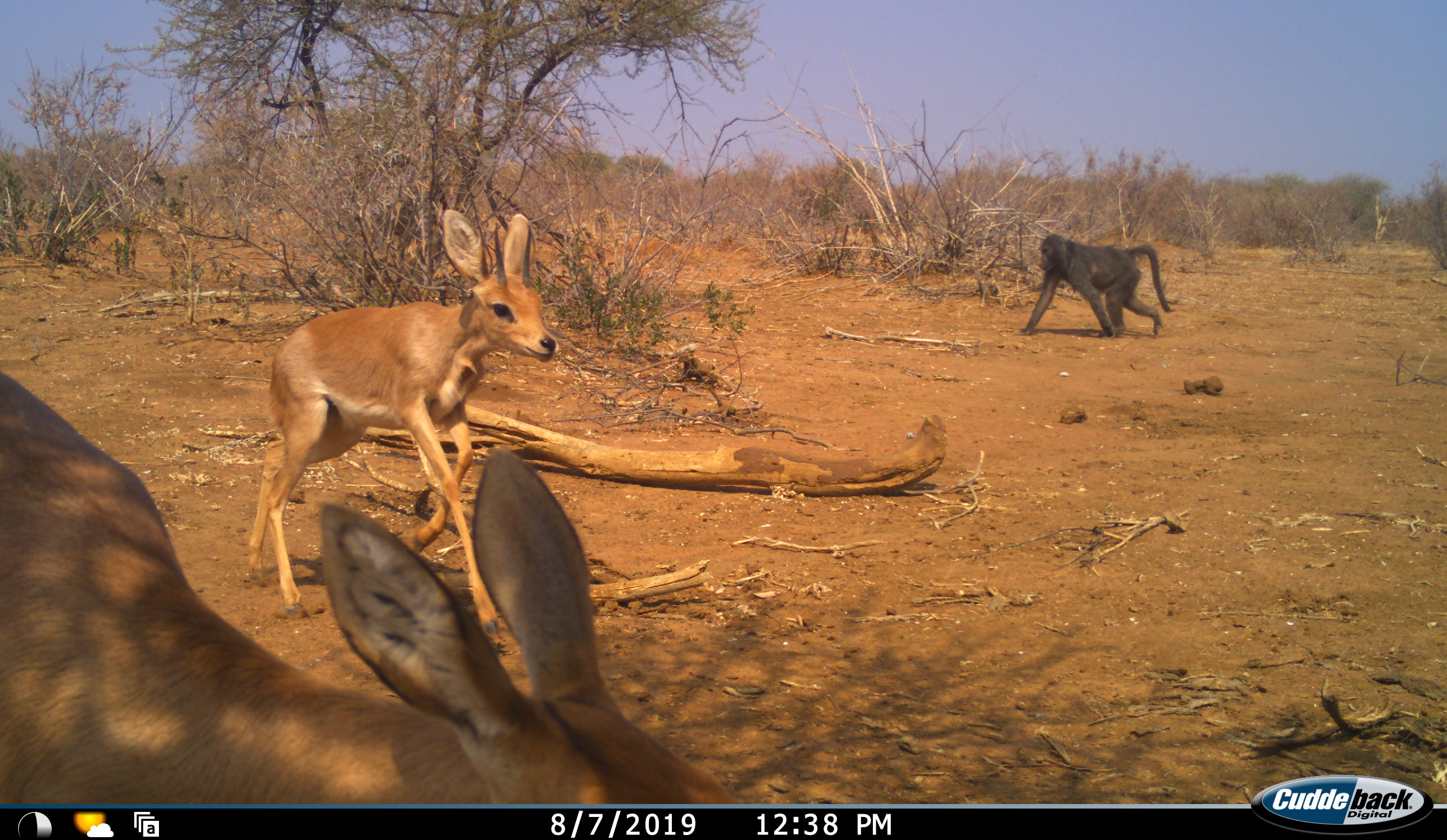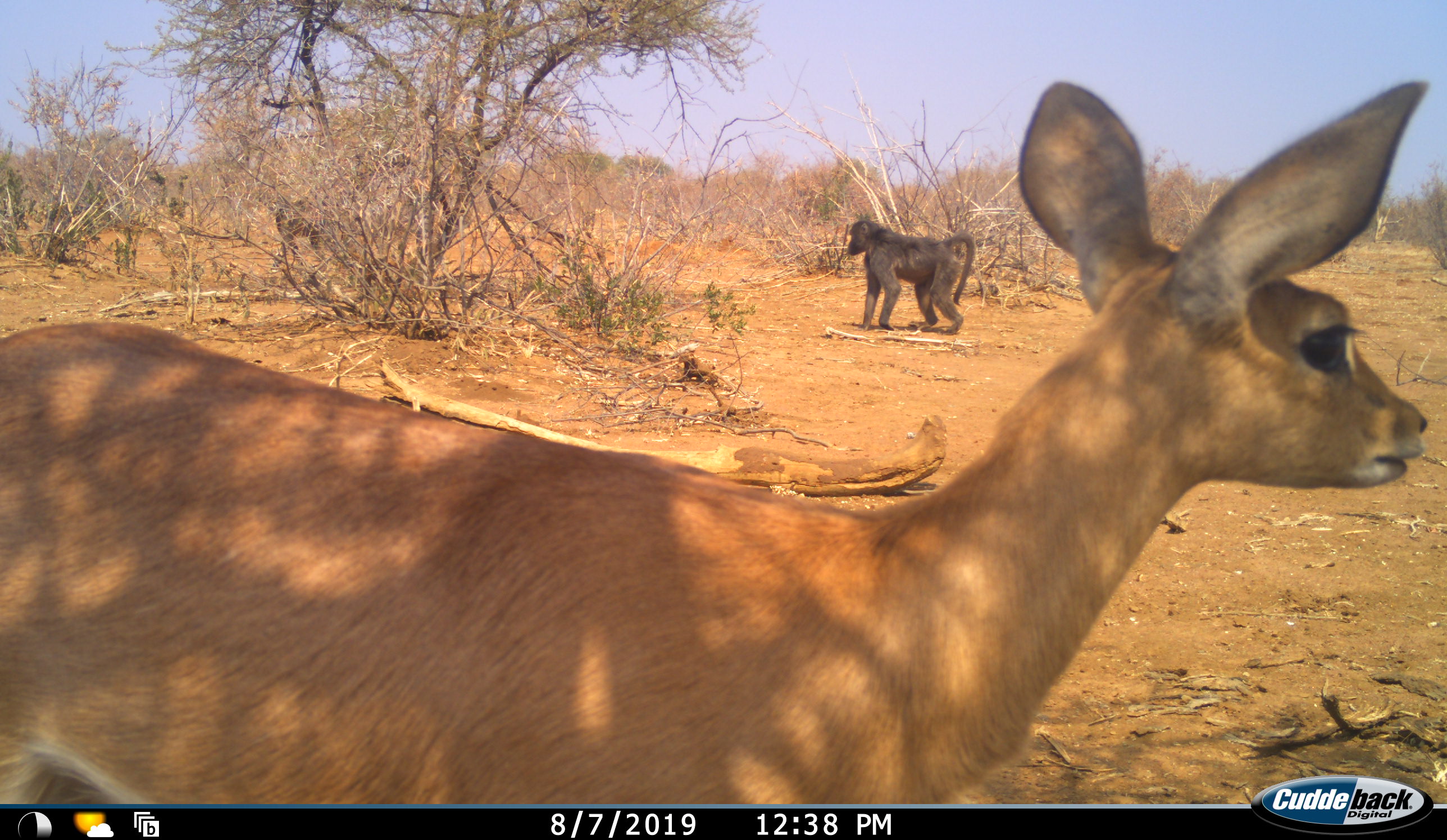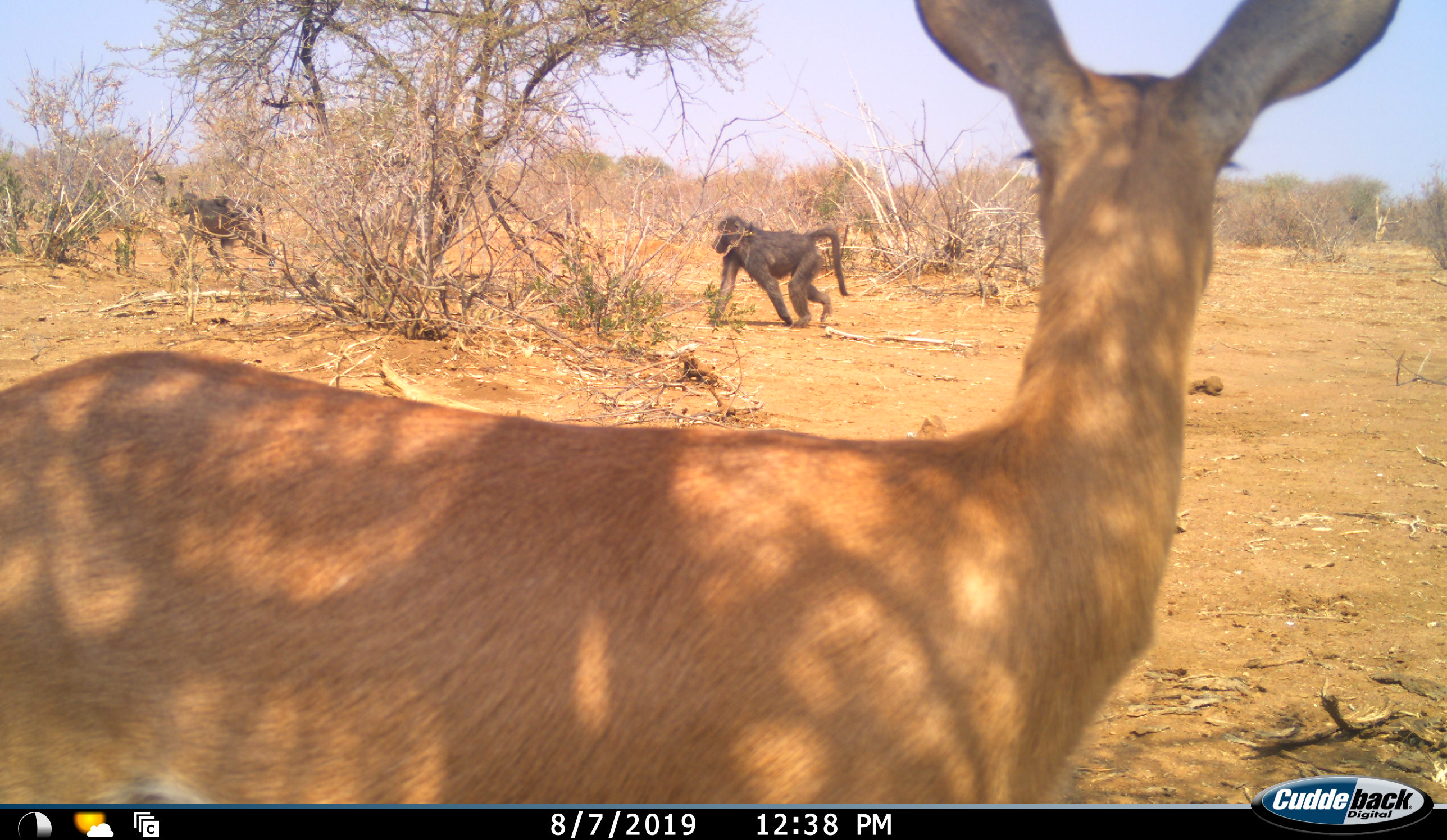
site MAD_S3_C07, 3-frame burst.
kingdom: Animalia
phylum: Chordata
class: Mammalia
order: Primates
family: Cercopithecidae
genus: Papio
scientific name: Papio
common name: baboon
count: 2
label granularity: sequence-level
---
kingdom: Animalia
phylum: Chordata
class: Mammalia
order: Artiodactyla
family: Bovidae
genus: Raphicerus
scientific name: Raphicerus campestris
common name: steenbok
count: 2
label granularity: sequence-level